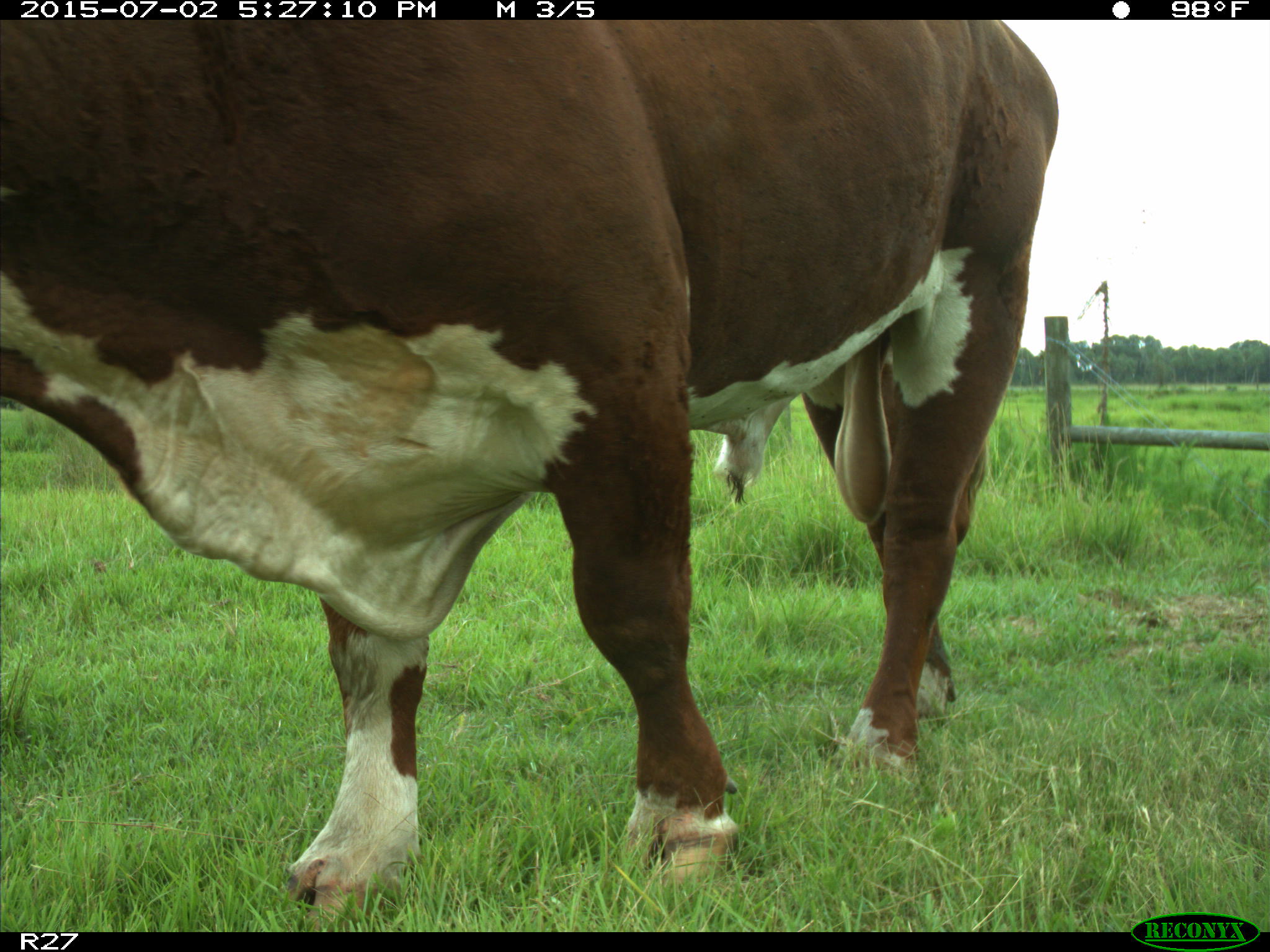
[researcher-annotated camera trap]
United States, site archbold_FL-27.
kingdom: Animalia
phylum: Chordata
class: Mammalia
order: Artiodactyla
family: Bovidae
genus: Bos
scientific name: Bos taurus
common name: domestic cow